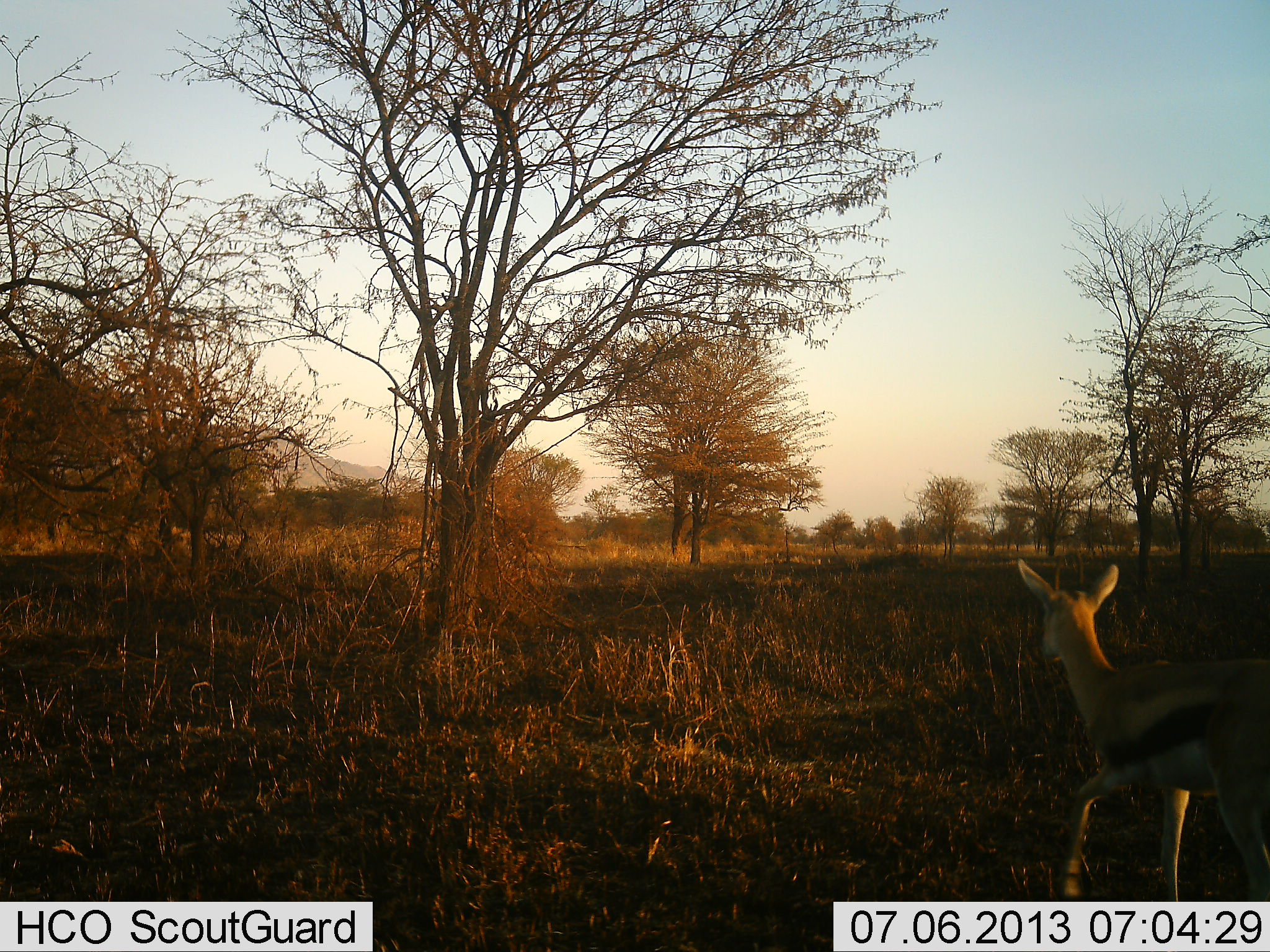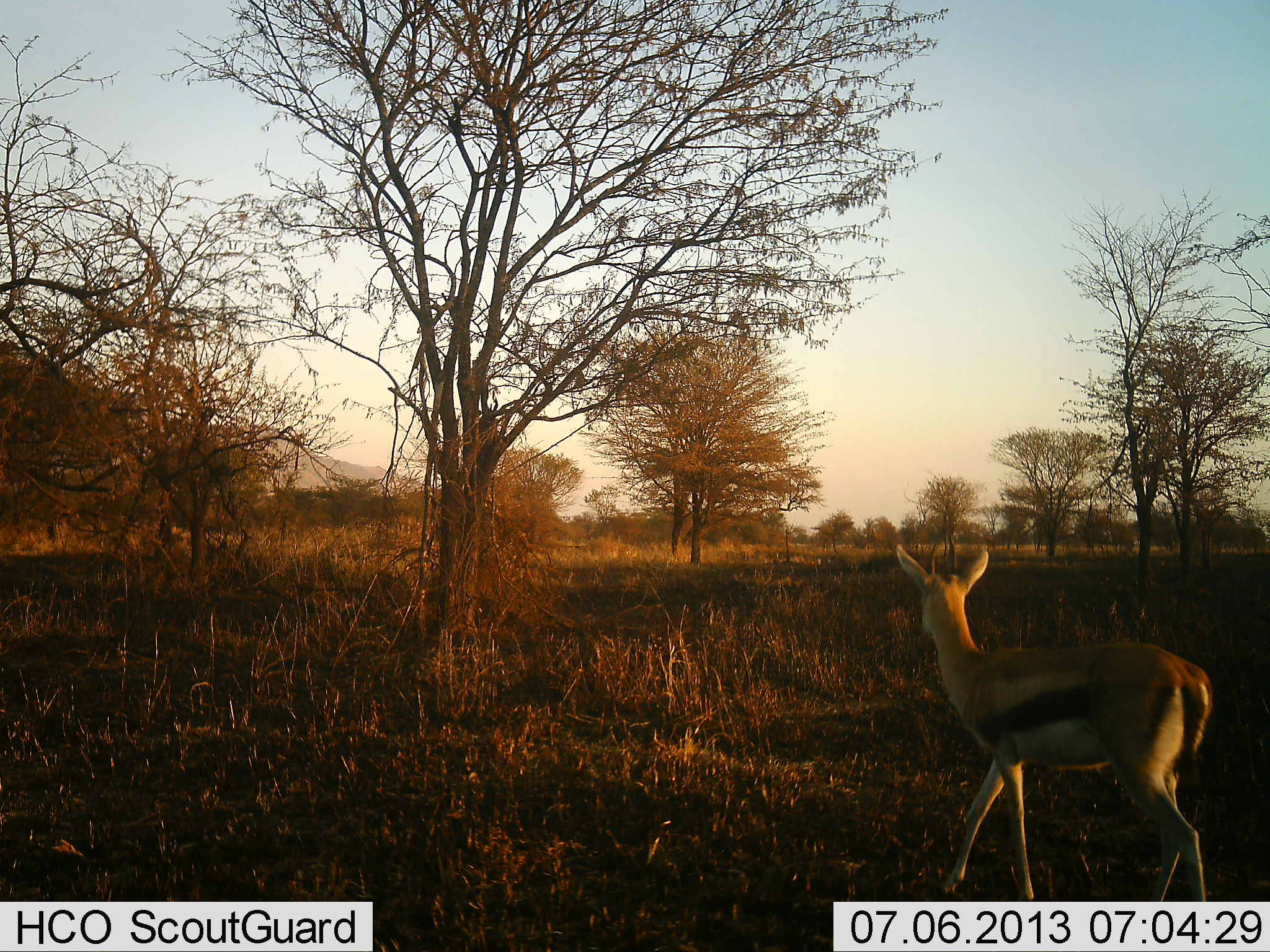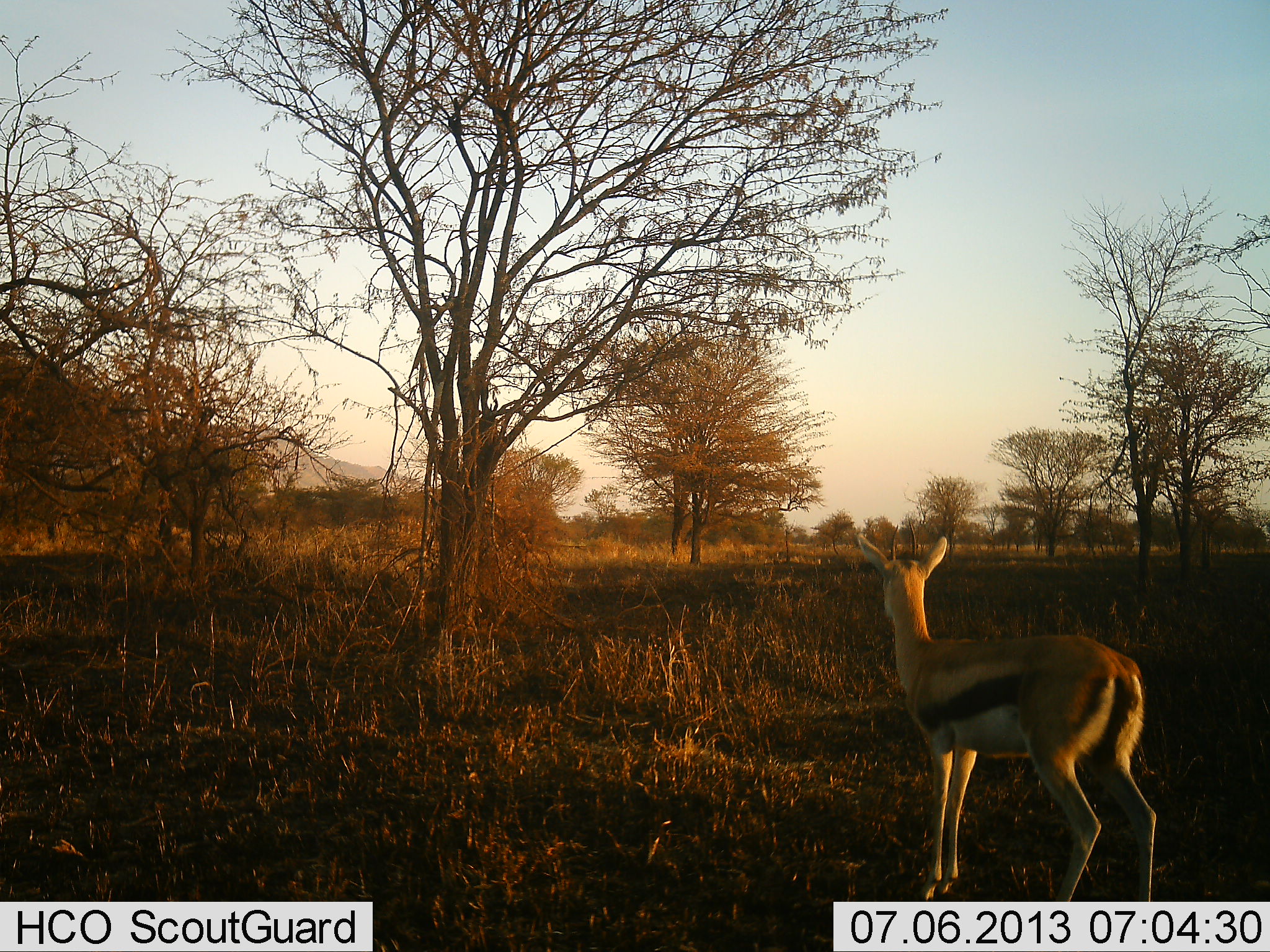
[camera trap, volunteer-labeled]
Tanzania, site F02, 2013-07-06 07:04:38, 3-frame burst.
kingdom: Animalia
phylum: Chordata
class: Mammalia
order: Artiodactyla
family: Bovidae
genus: Eudorcas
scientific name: Eudorcas thomsonii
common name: thomson's gazelle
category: gazellethomsons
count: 1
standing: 9%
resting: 0%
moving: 96%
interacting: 0%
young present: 0%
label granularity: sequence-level